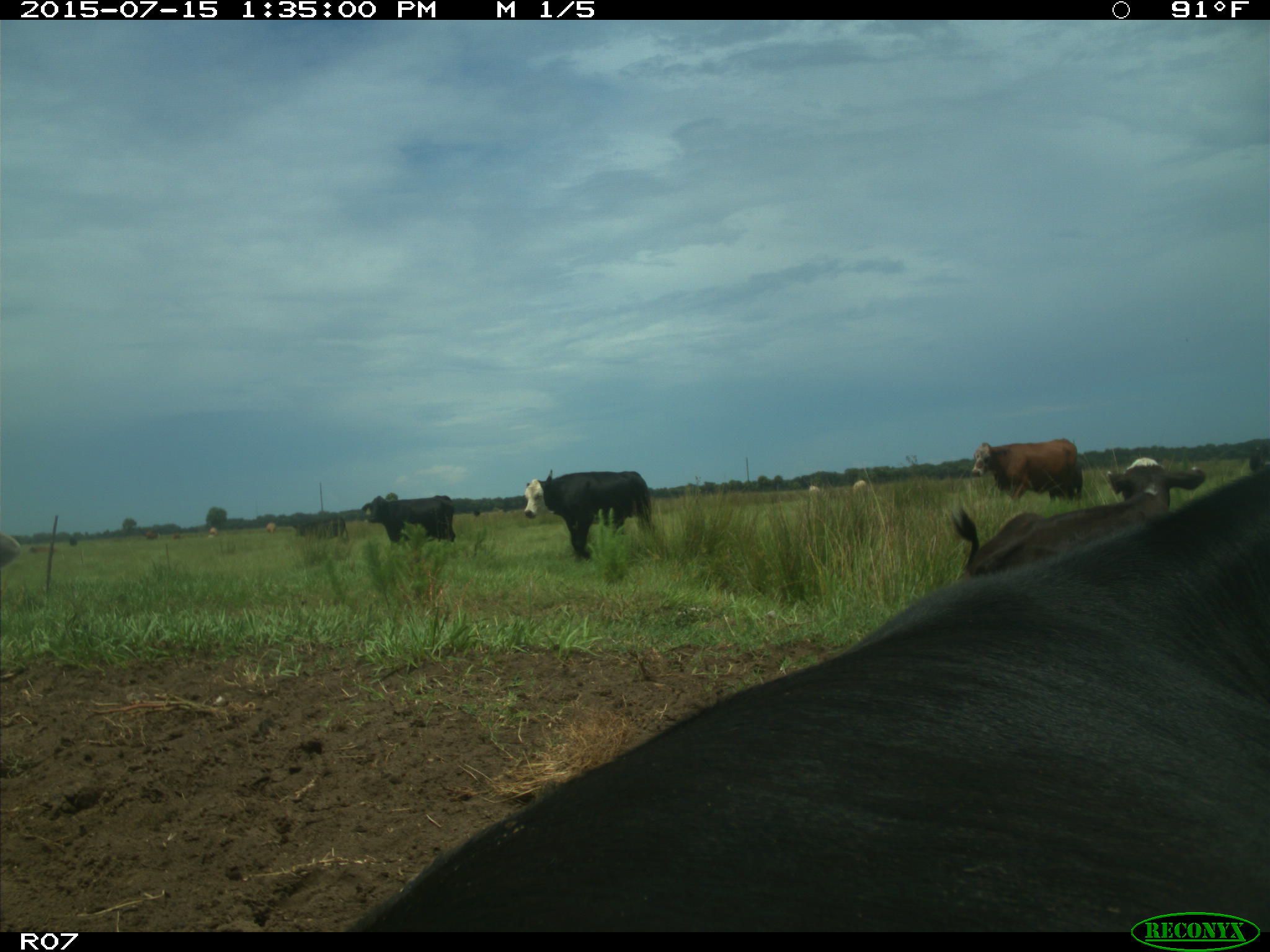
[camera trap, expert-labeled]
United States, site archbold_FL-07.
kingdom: Animalia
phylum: Chordata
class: Mammalia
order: Artiodactyla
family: Bovidae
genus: Bos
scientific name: Bos taurus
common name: domestic cow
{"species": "Bos taurus (domestic cow)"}